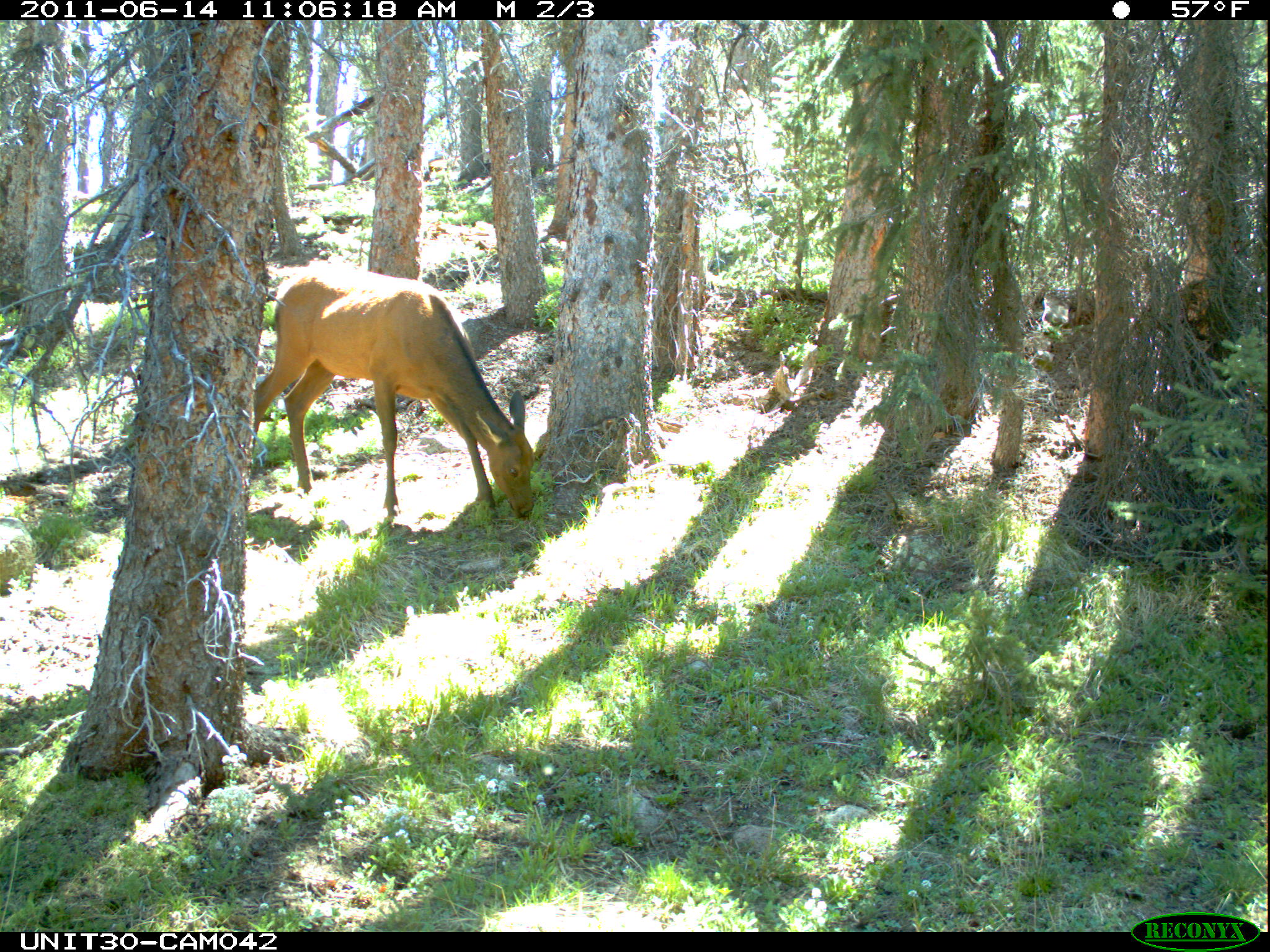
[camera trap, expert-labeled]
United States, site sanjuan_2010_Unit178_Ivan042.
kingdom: Animalia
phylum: Chordata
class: Mammalia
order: Artiodactyla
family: Cervidae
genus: Cervus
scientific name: Cervus elaphus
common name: red deer